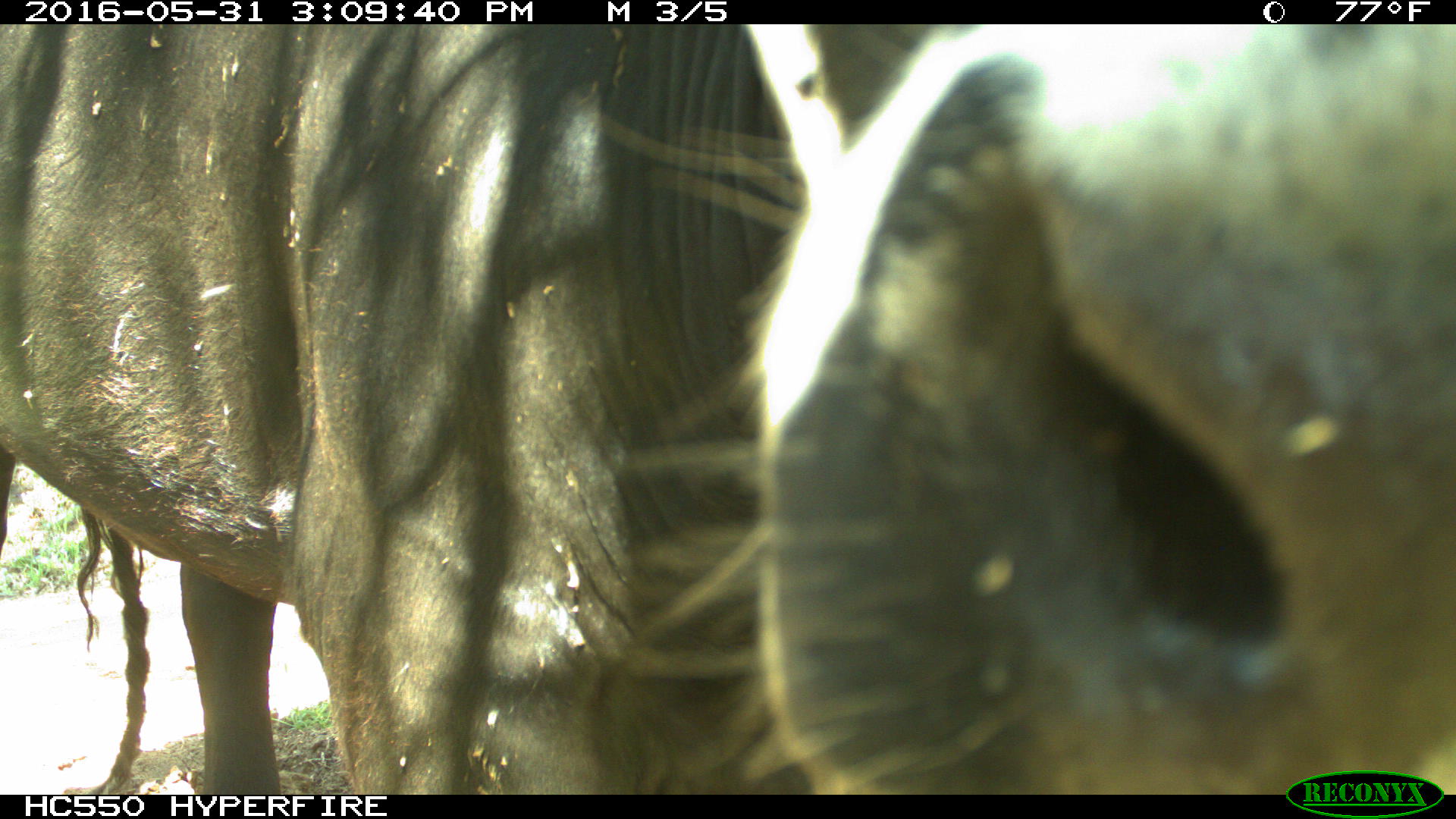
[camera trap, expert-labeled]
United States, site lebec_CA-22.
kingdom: Animalia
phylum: Chordata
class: Mammalia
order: Artiodactyla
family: Bovidae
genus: Bos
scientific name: Bos taurus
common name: domestic cow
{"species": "Bos taurus (domestic cow)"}